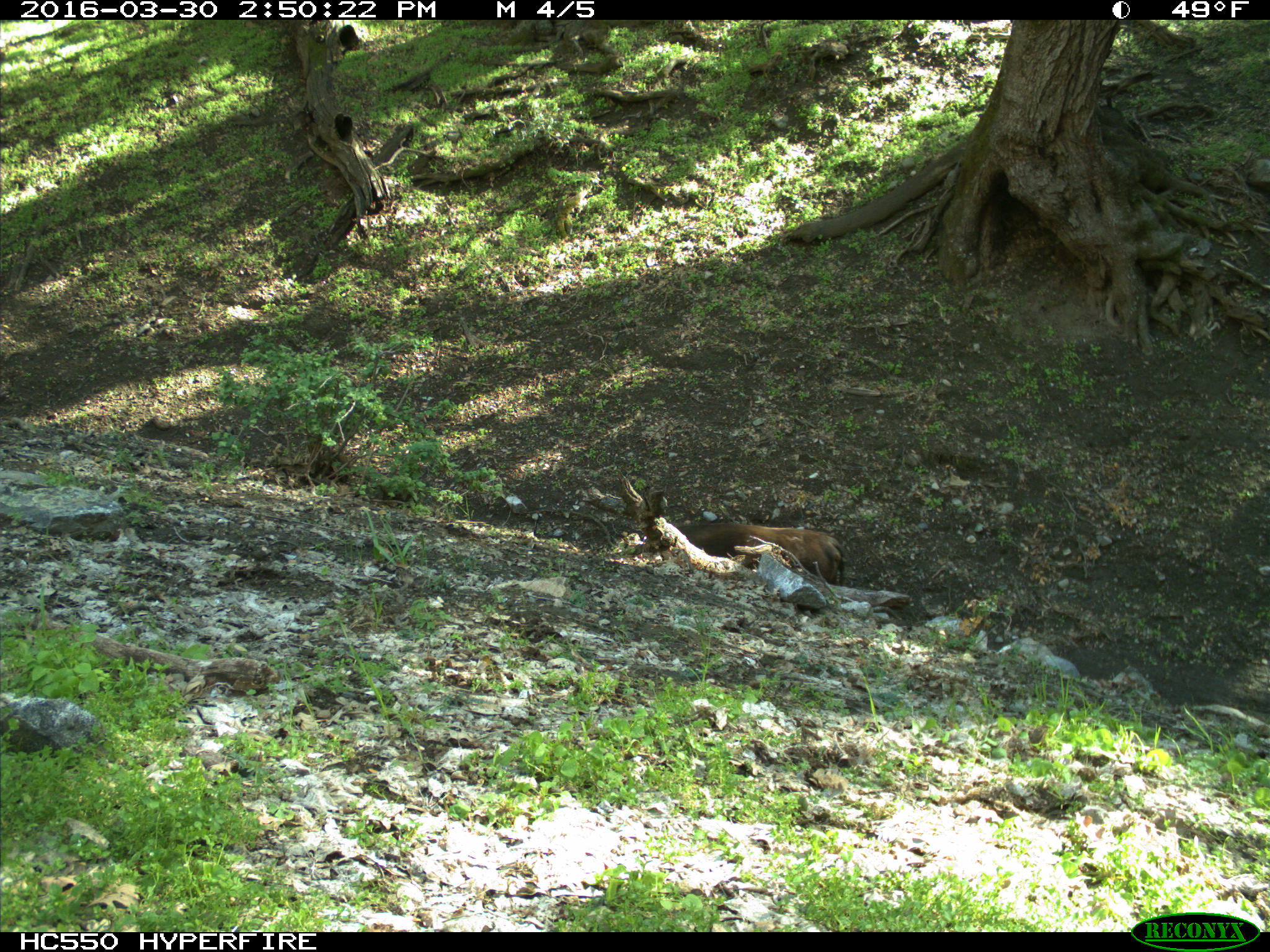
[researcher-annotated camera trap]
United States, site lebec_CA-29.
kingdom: Animalia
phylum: Chordata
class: Mammalia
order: Artiodactyla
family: Bovidae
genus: Bos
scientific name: Bos taurus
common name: domestic cow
Bos taurus (domestic cow).